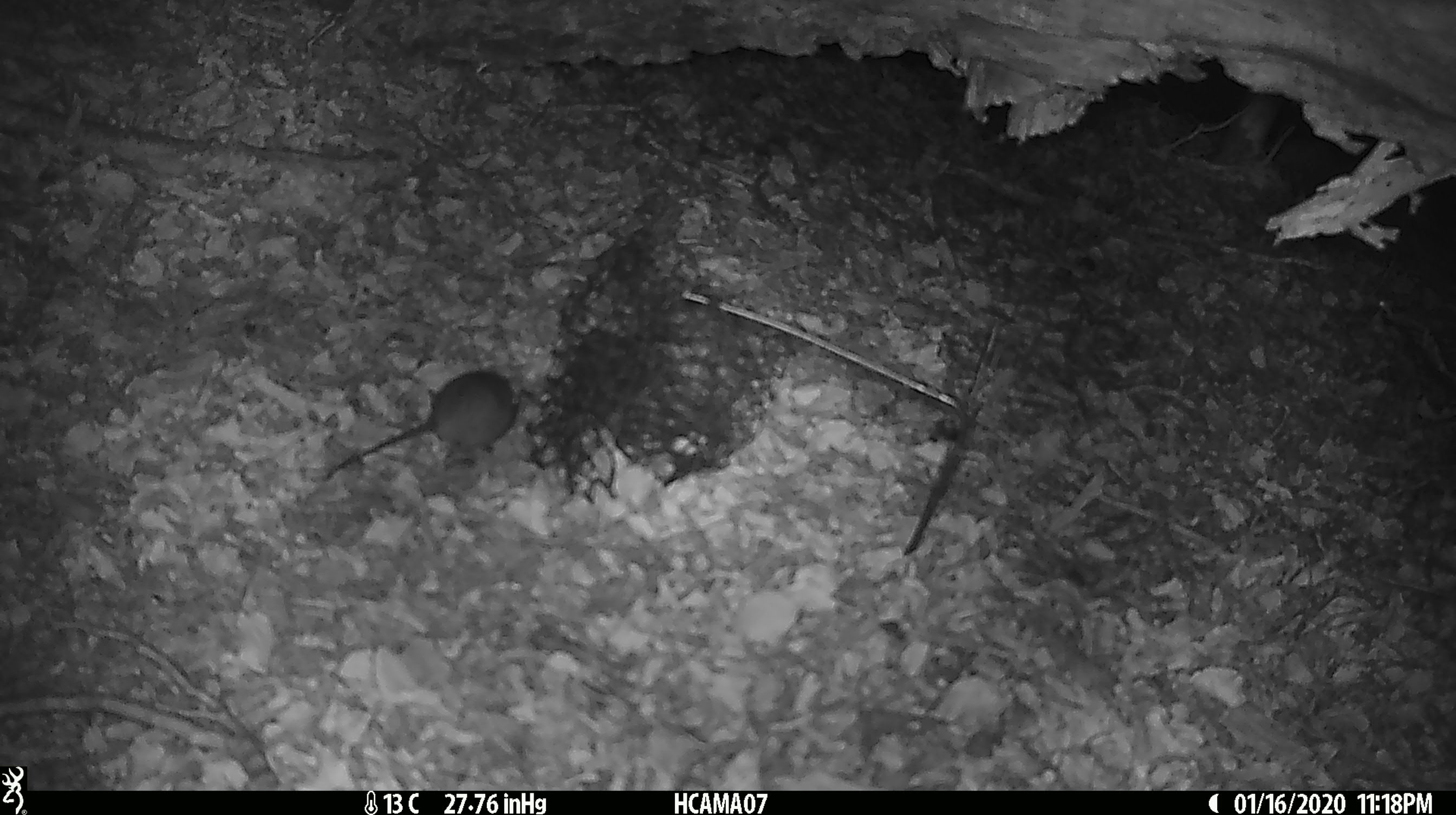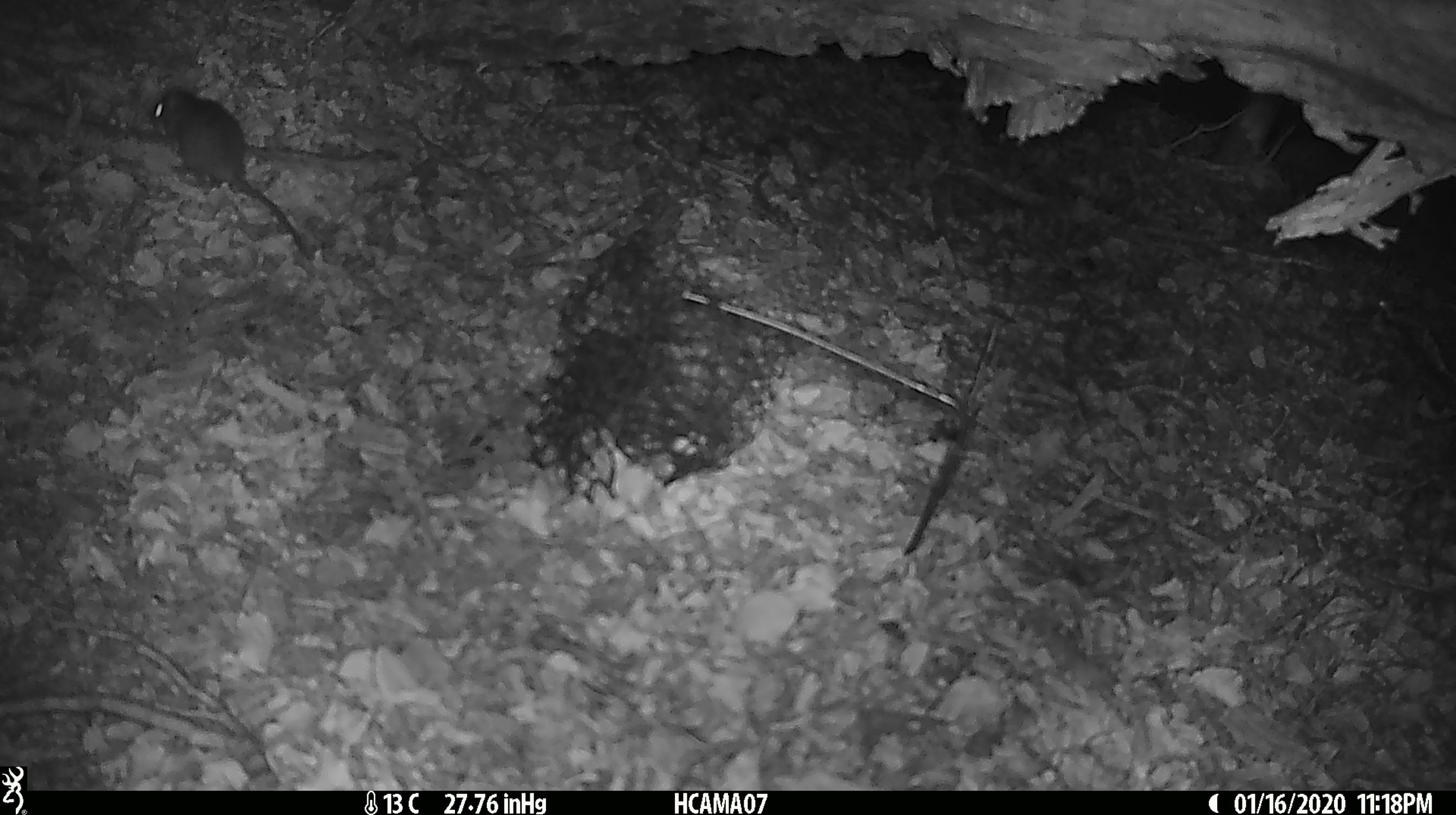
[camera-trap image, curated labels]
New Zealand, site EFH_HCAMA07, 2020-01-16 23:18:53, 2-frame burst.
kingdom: Animalia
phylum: Chordata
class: Mammalia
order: Rodentia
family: Muridae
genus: Mus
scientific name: Mus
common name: mouse